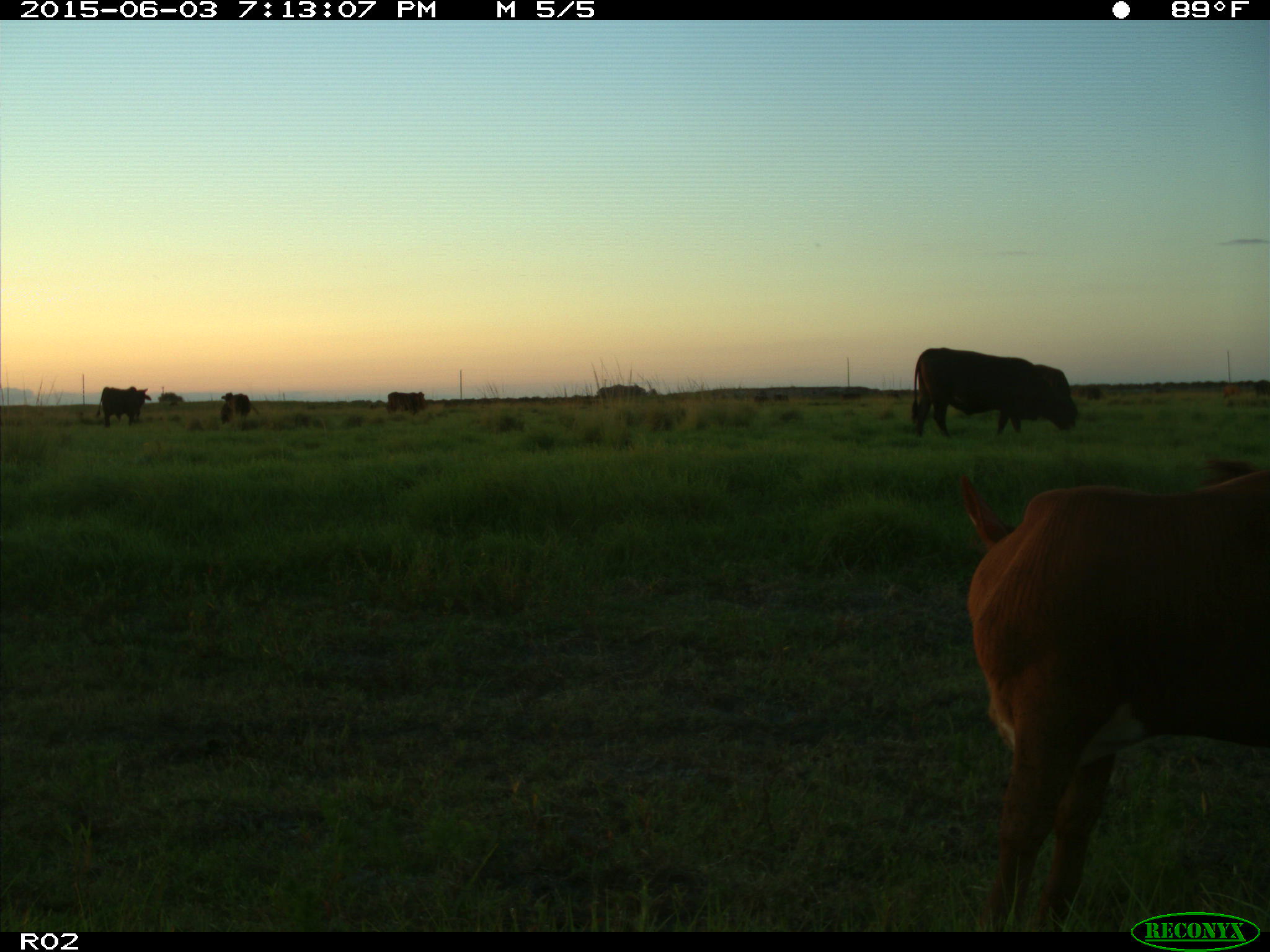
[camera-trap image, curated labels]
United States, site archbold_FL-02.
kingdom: Animalia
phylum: Chordata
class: Mammalia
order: Artiodactyla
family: Bovidae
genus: Bos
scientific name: Bos taurus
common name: domestic cow